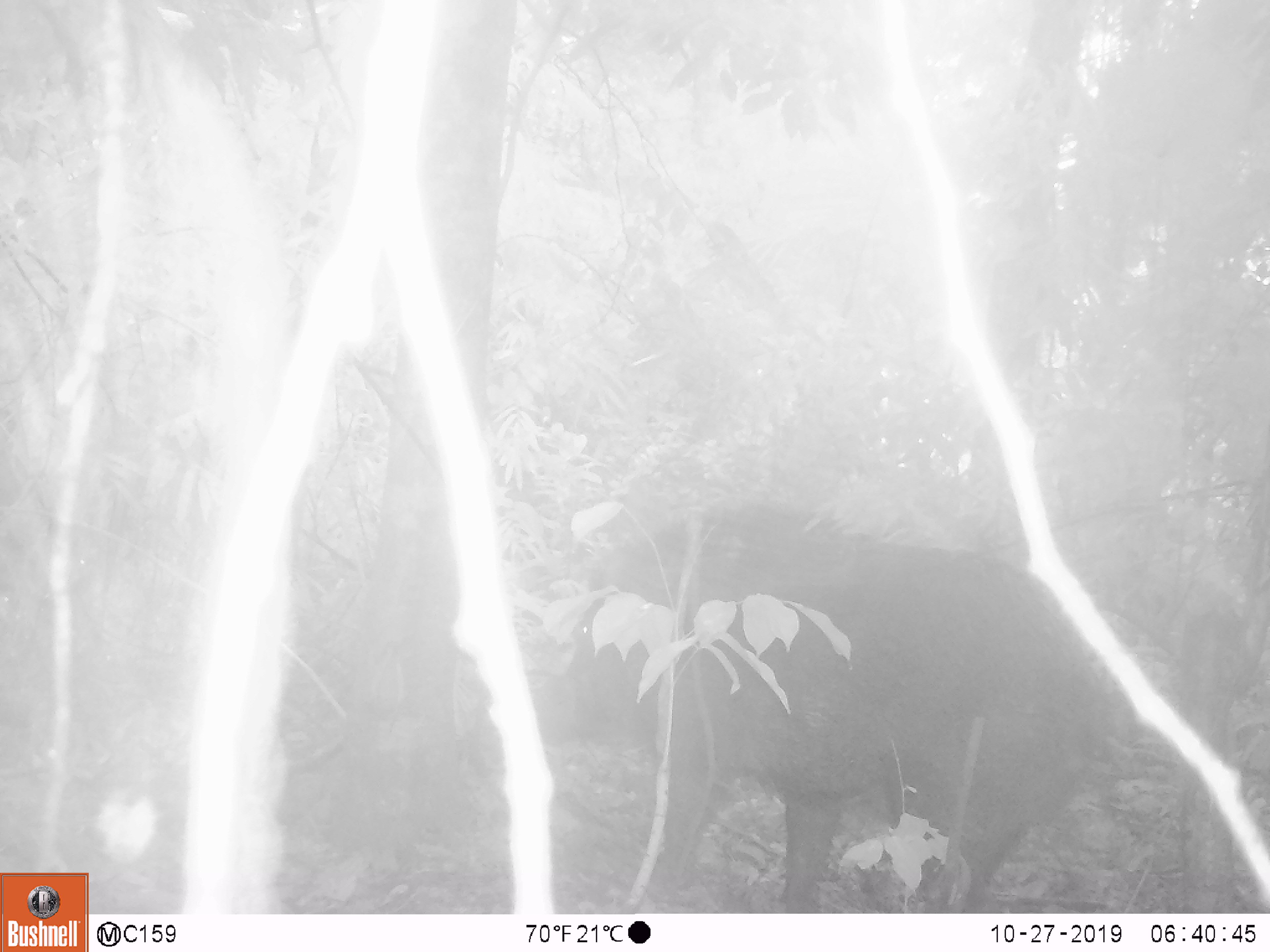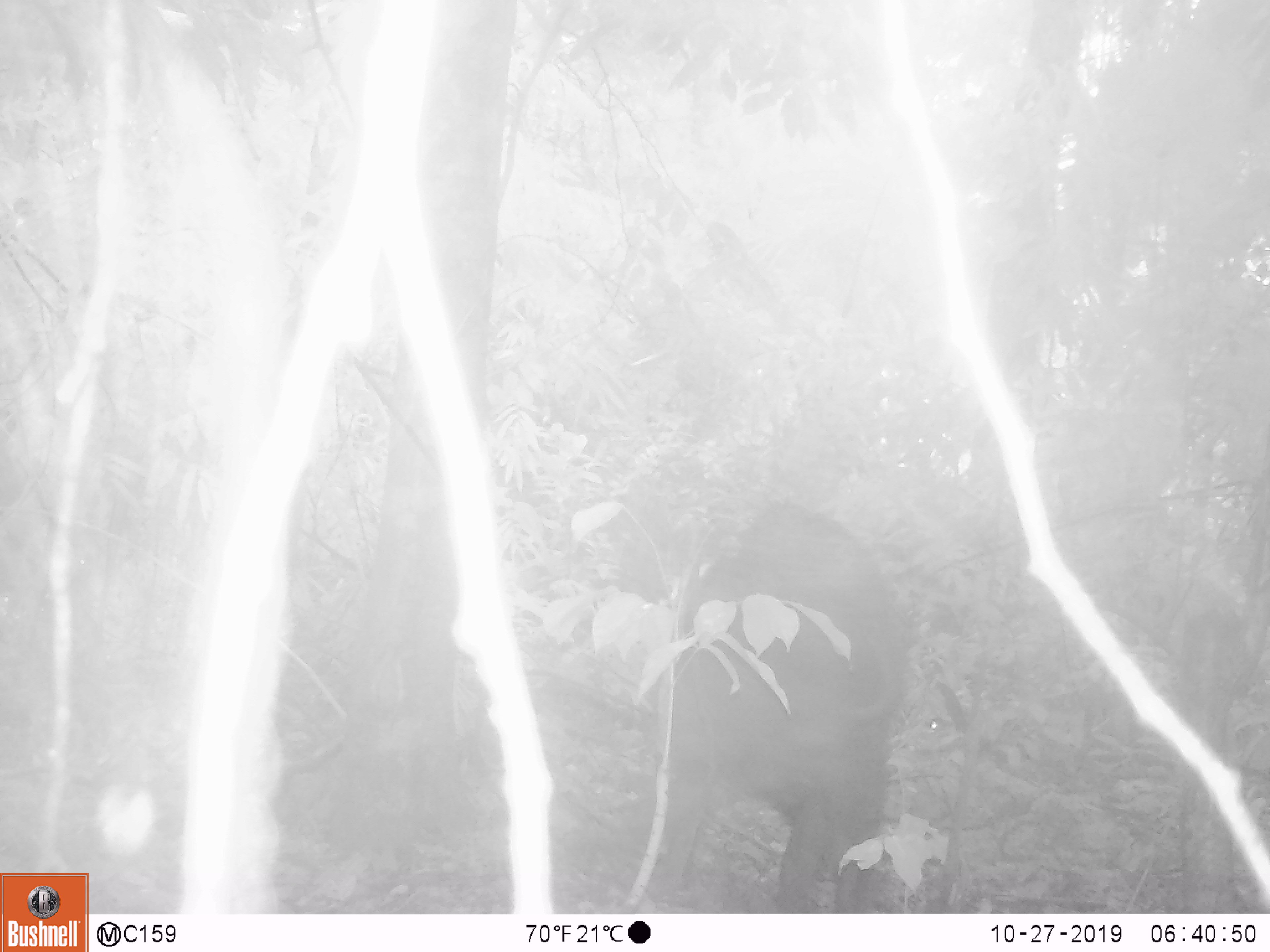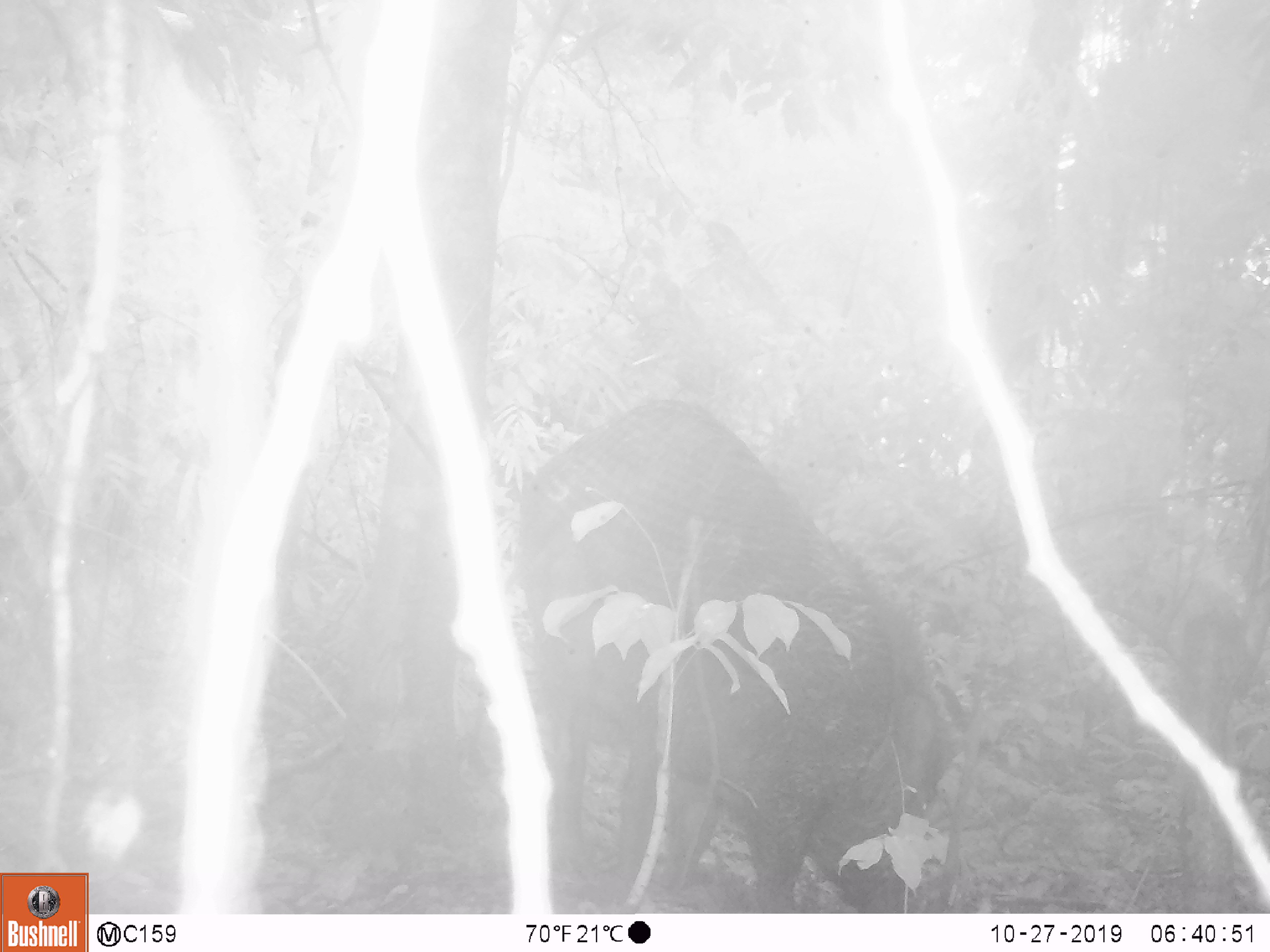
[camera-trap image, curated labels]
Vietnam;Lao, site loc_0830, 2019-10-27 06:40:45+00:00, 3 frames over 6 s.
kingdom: Animalia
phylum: Chordata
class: Mammalia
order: Artiodactyla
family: Suidae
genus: Sus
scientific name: Sus scrofa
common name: eurasian wild pig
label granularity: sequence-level